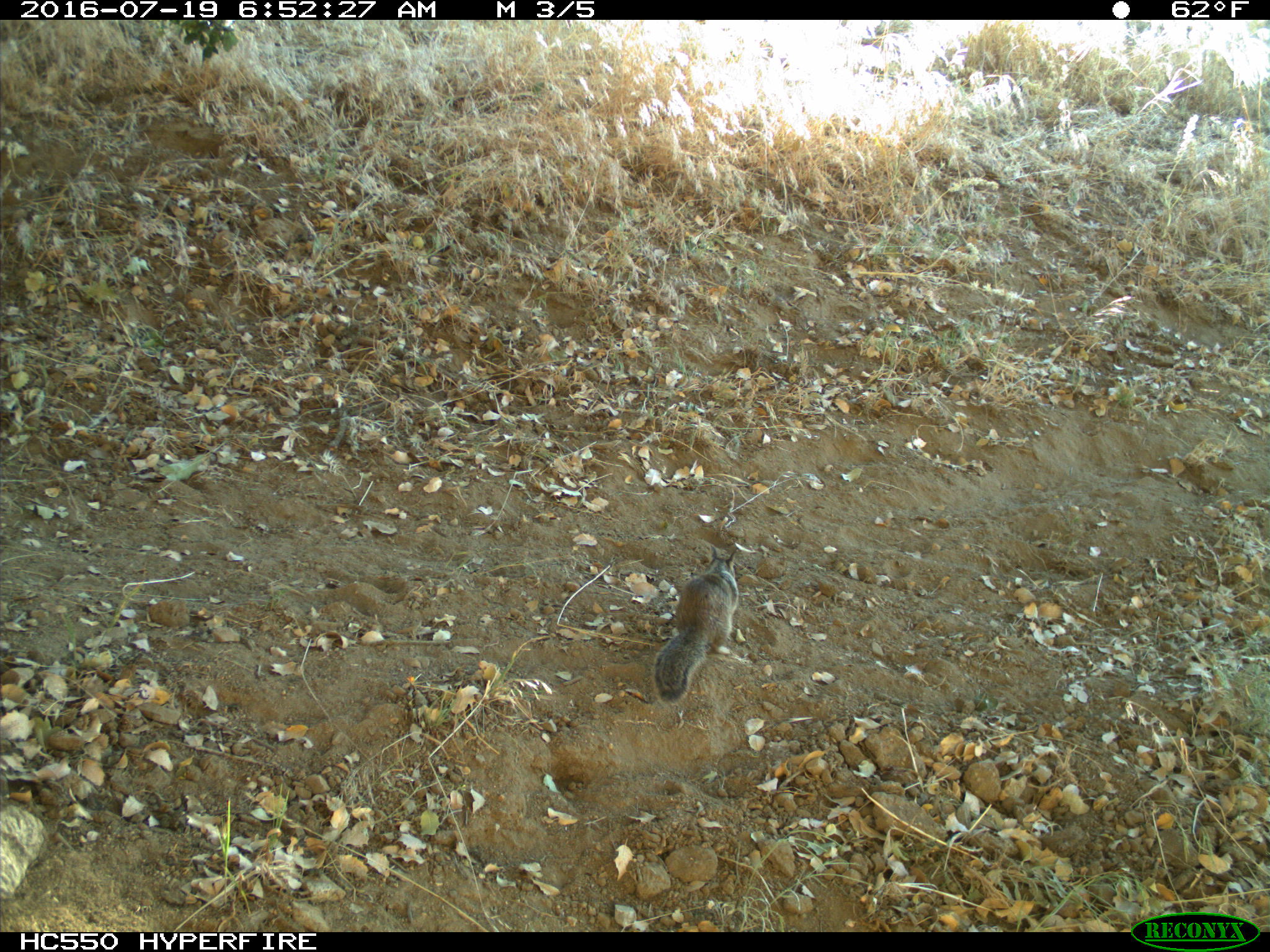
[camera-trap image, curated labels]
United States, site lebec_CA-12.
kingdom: Animalia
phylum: Chordata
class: Mammalia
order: Rodentia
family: Sciuridae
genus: Otospermophilus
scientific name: Otospermophilus beecheyi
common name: california ground squirrel